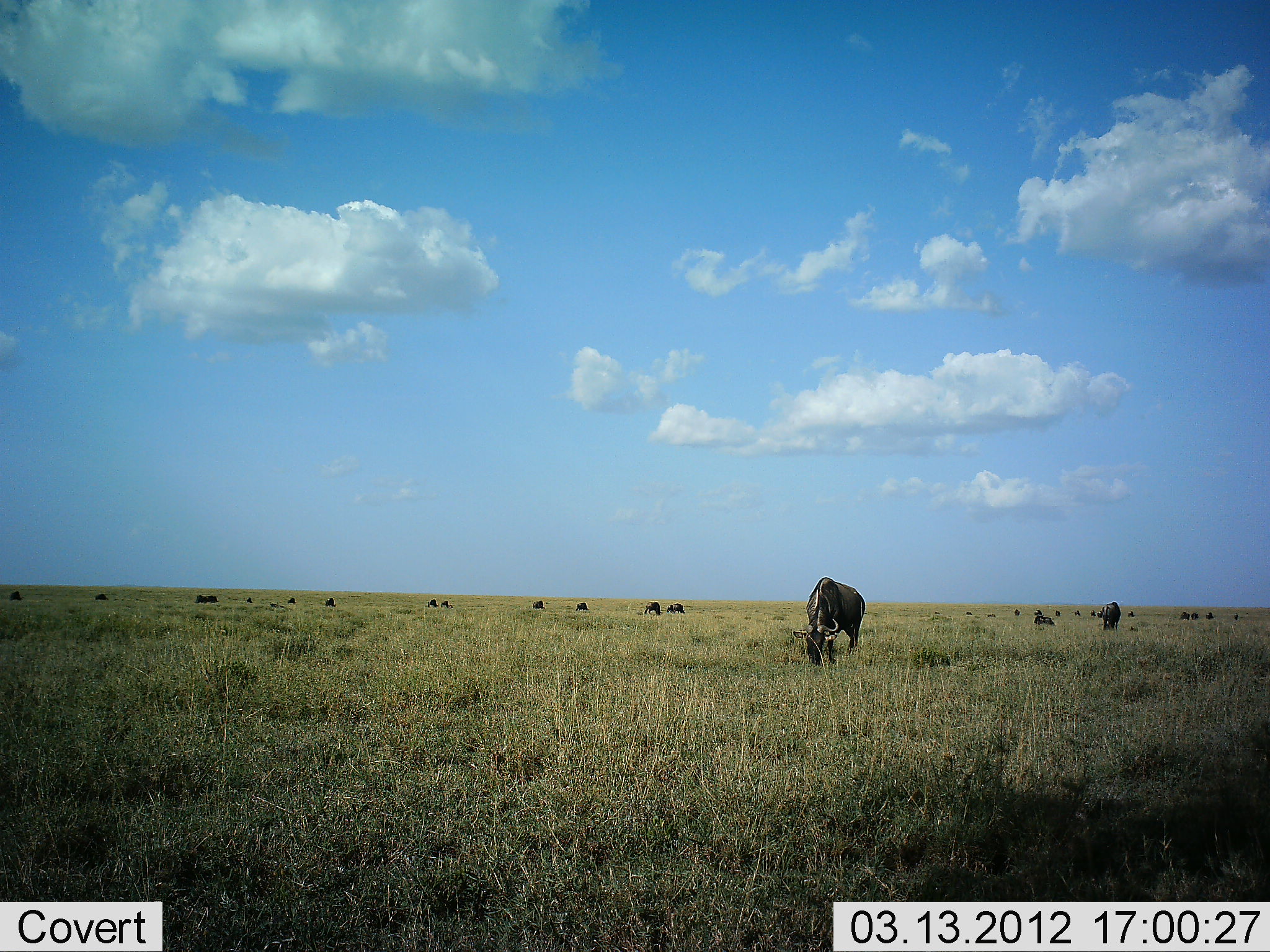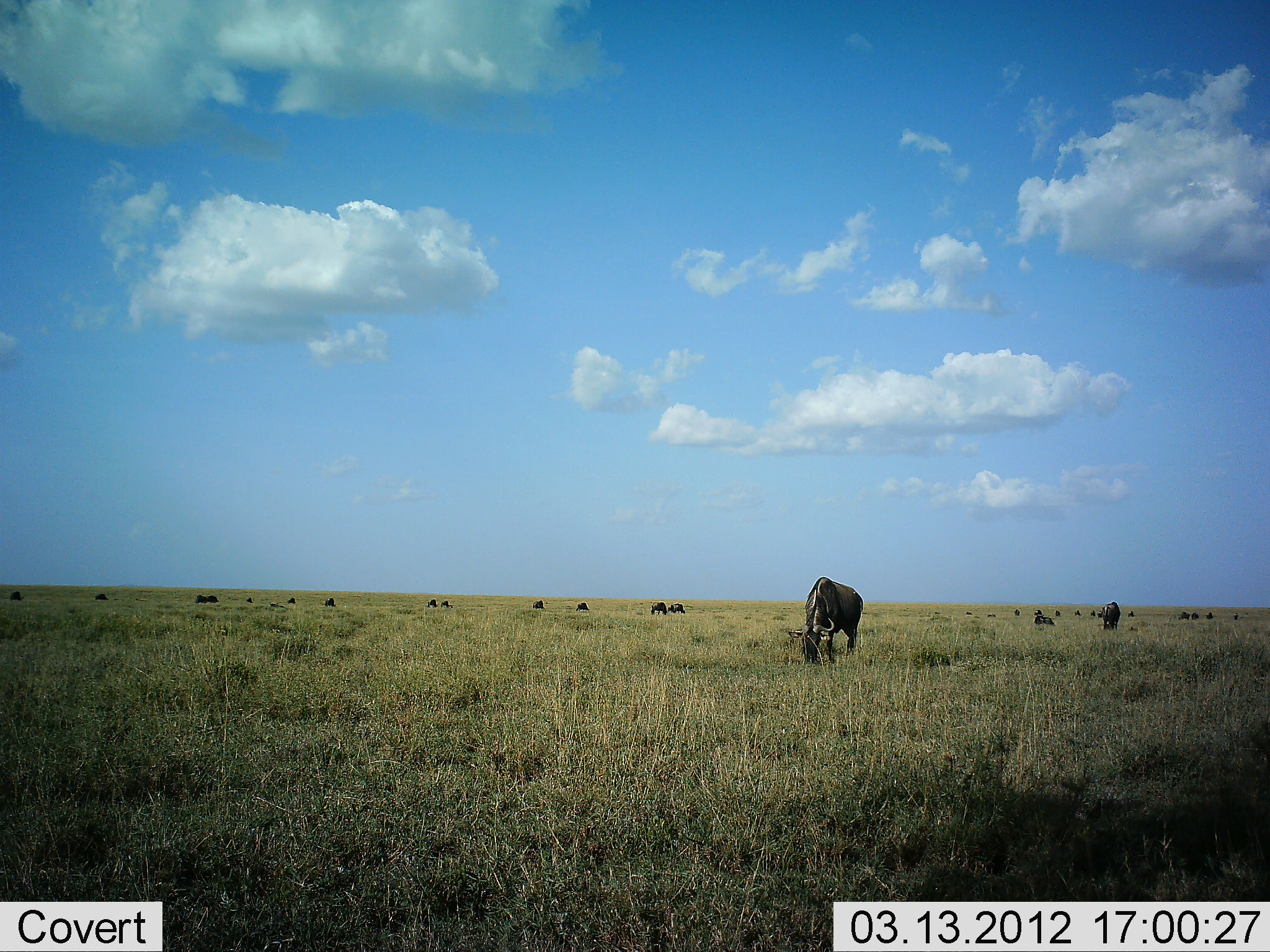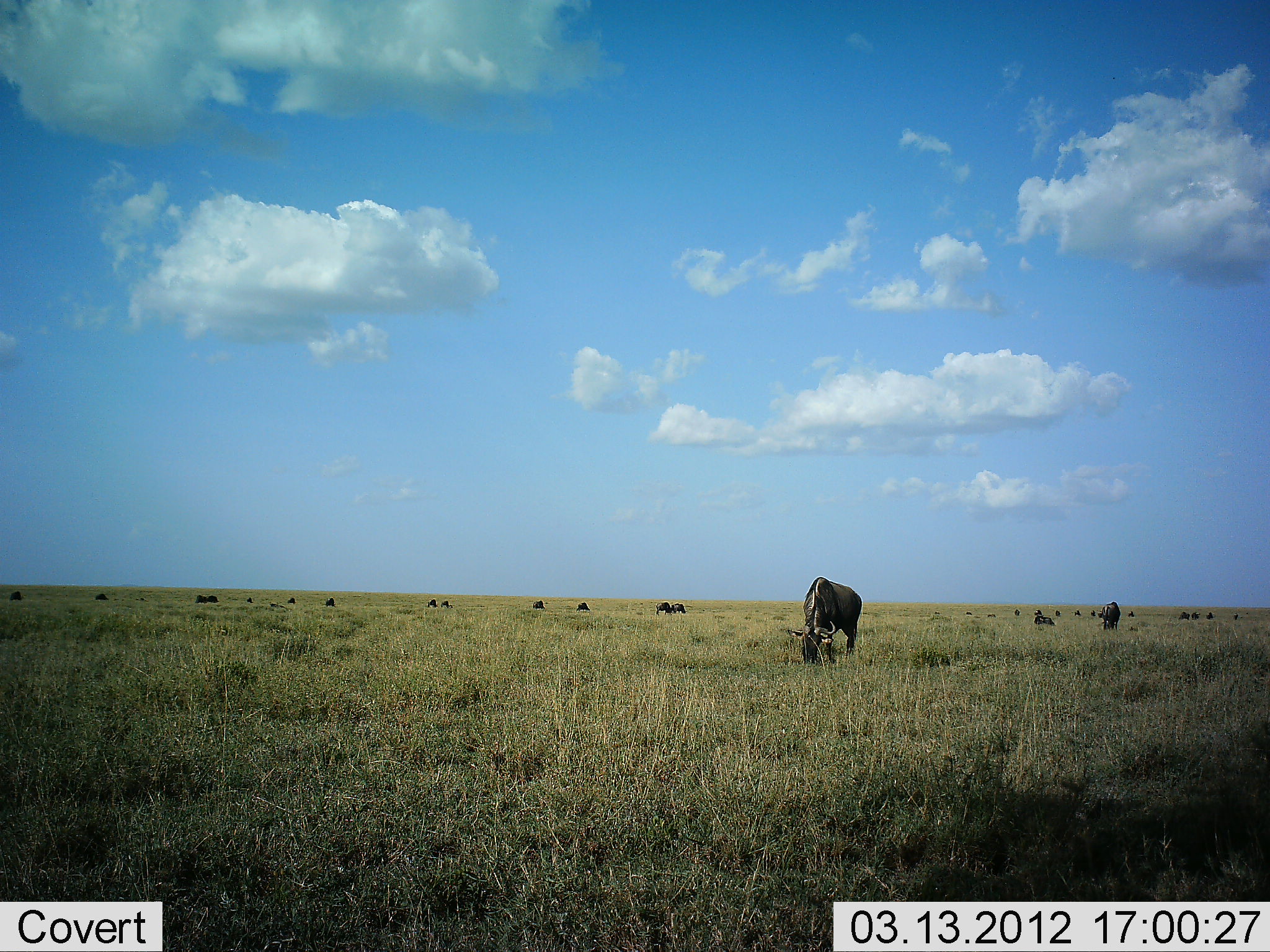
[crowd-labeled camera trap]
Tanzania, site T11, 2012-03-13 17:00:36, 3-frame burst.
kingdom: Animalia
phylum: Chordata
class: Mammalia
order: Artiodactyla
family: Bovidae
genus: Connochaetes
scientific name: Connochaetes taurinus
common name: blue wildebeest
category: wildebeest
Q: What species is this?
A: Wildebeest (blue wildebeest) (Connochaetes taurinus).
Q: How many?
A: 11-50.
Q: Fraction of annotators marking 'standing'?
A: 39%.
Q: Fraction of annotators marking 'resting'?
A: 6%.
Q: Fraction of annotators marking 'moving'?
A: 6%.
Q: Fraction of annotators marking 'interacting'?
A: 0%.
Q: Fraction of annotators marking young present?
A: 0%.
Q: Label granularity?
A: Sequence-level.